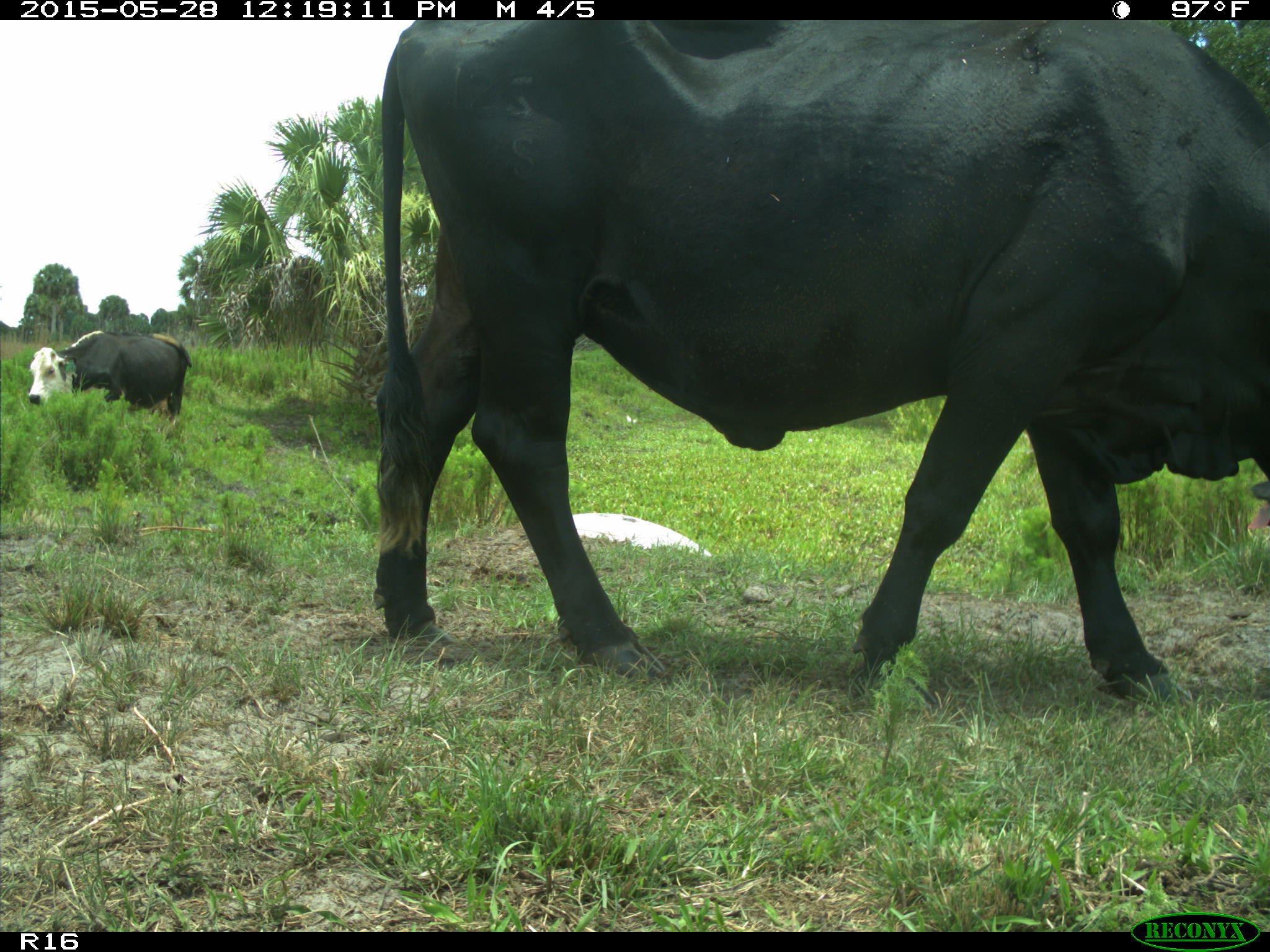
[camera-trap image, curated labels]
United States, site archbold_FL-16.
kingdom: Animalia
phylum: Chordata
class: Mammalia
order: Artiodactyla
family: Bovidae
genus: Bos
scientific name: Bos taurus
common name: domestic cow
Bos taurus (domestic cow).